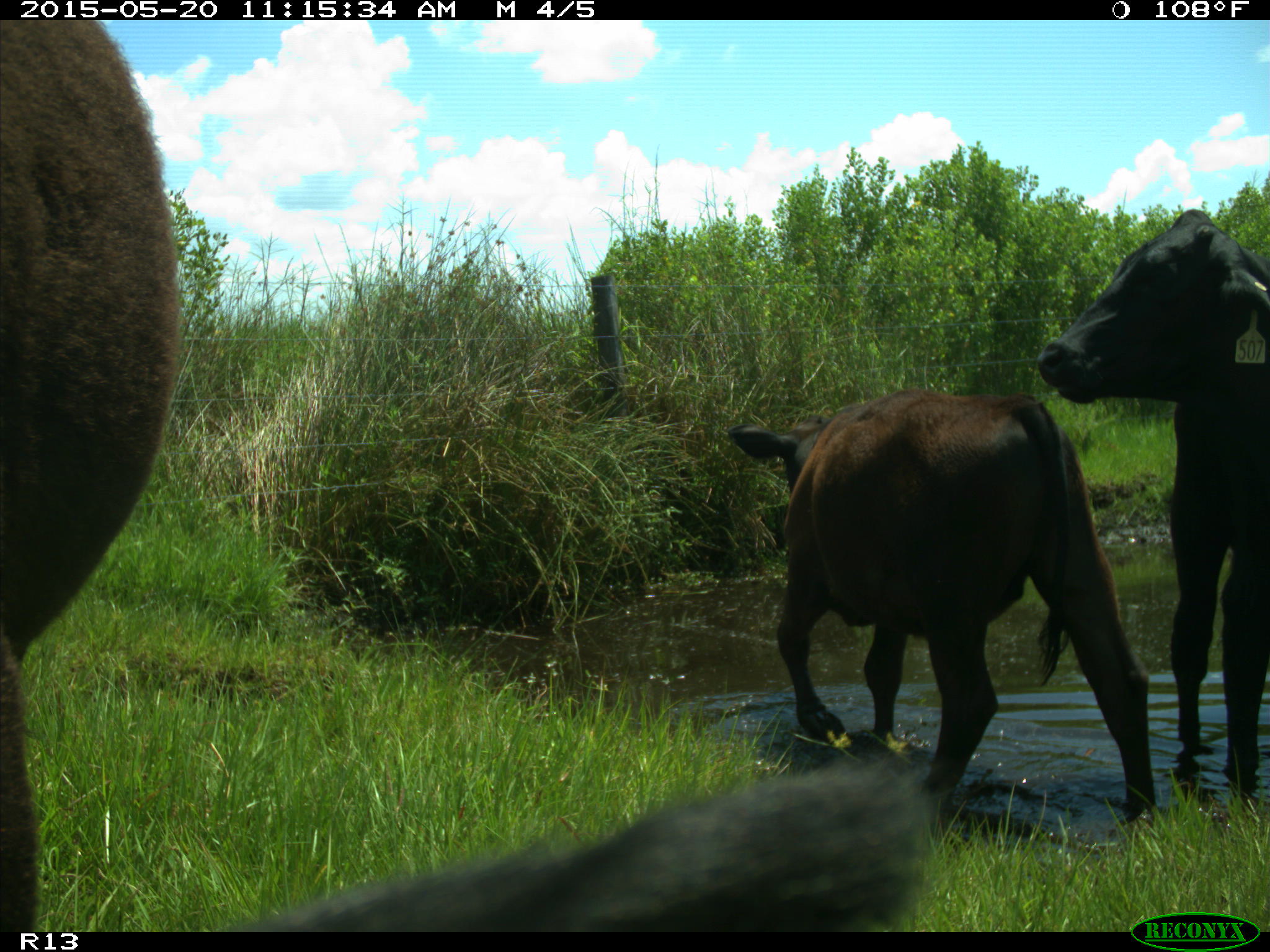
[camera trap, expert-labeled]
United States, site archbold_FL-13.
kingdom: Animalia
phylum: Chordata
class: Mammalia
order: Artiodactyla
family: Bovidae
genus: Bos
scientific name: Bos taurus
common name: domestic cow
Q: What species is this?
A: Bos taurus (domestic cow).